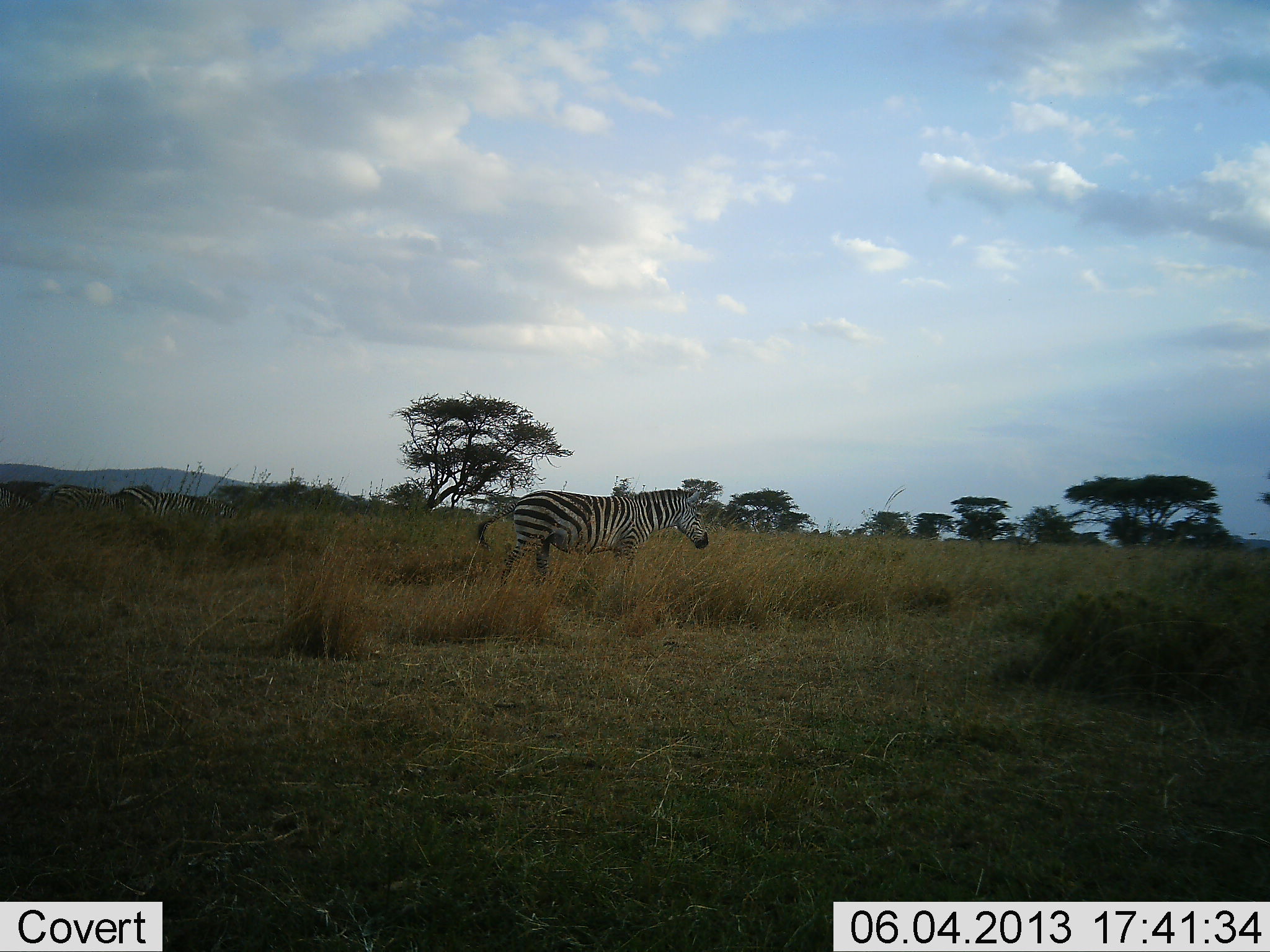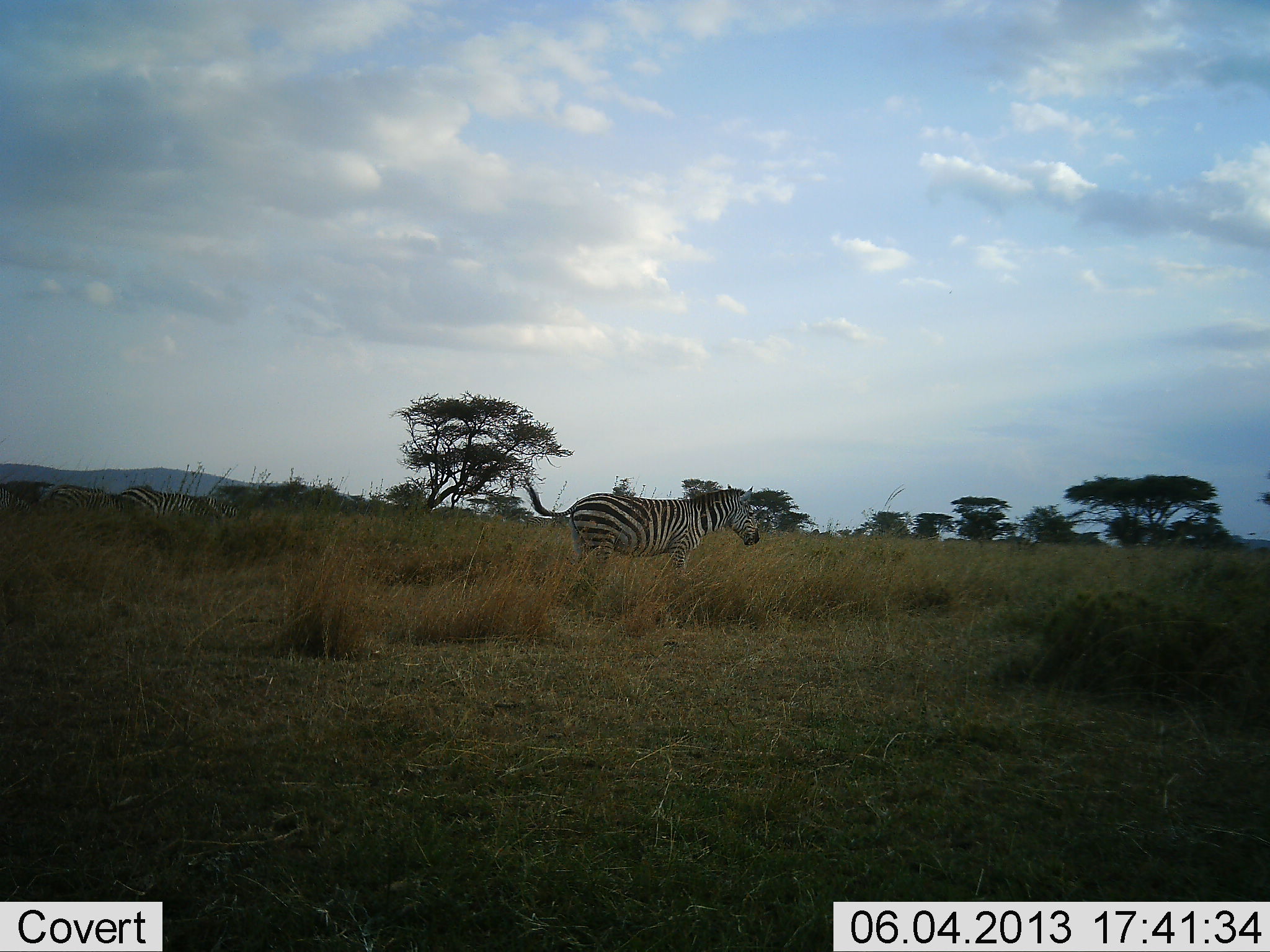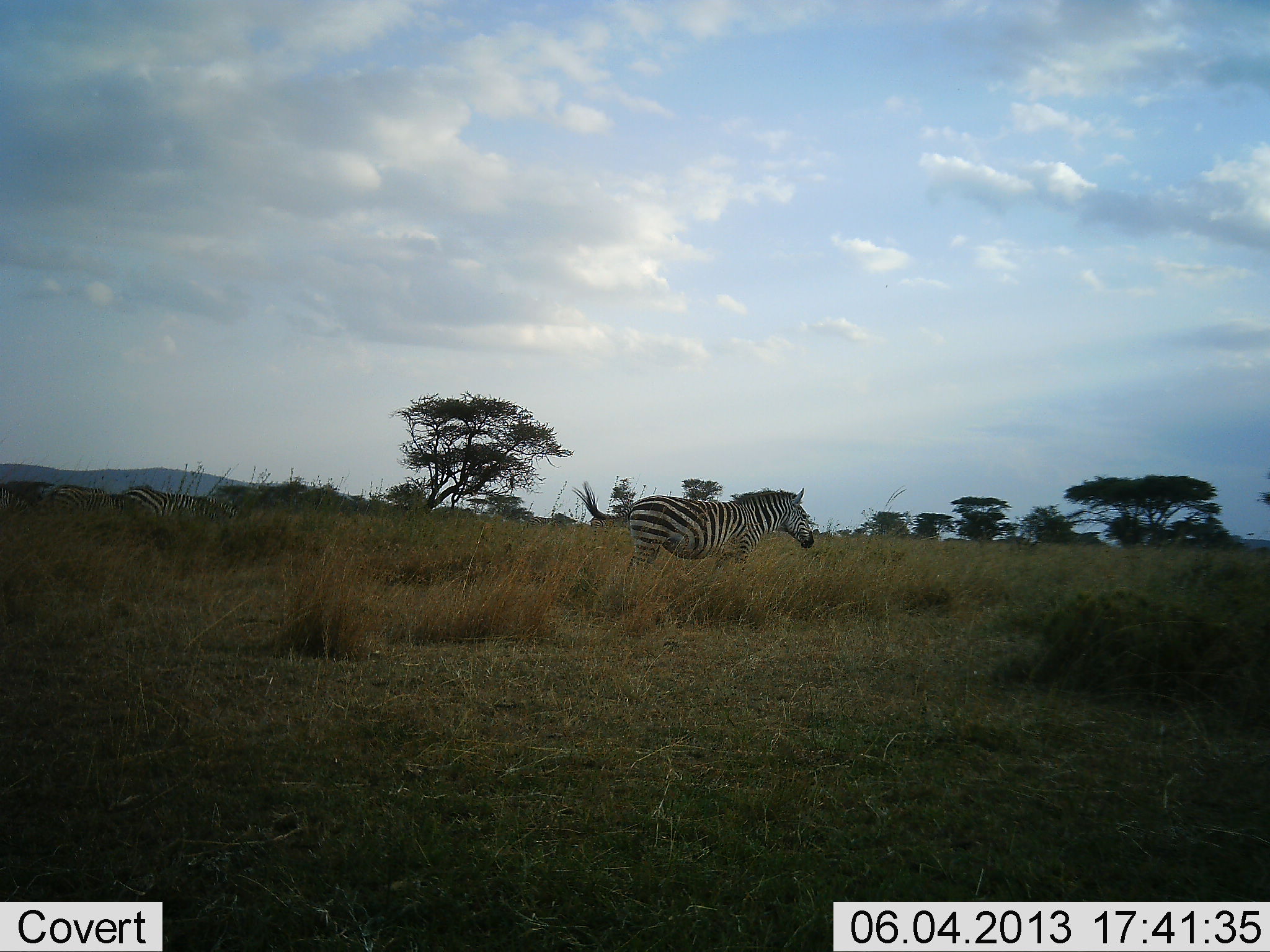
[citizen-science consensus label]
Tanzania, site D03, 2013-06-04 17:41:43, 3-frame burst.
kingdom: Animalia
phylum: Chordata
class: Mammalia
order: Perissodactyla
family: Equidae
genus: Equus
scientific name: Equus quagga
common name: plains zebra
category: zebra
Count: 1.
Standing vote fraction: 29%.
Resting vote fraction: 0%.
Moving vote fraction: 83%.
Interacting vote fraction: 0%.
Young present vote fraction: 0%.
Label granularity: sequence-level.